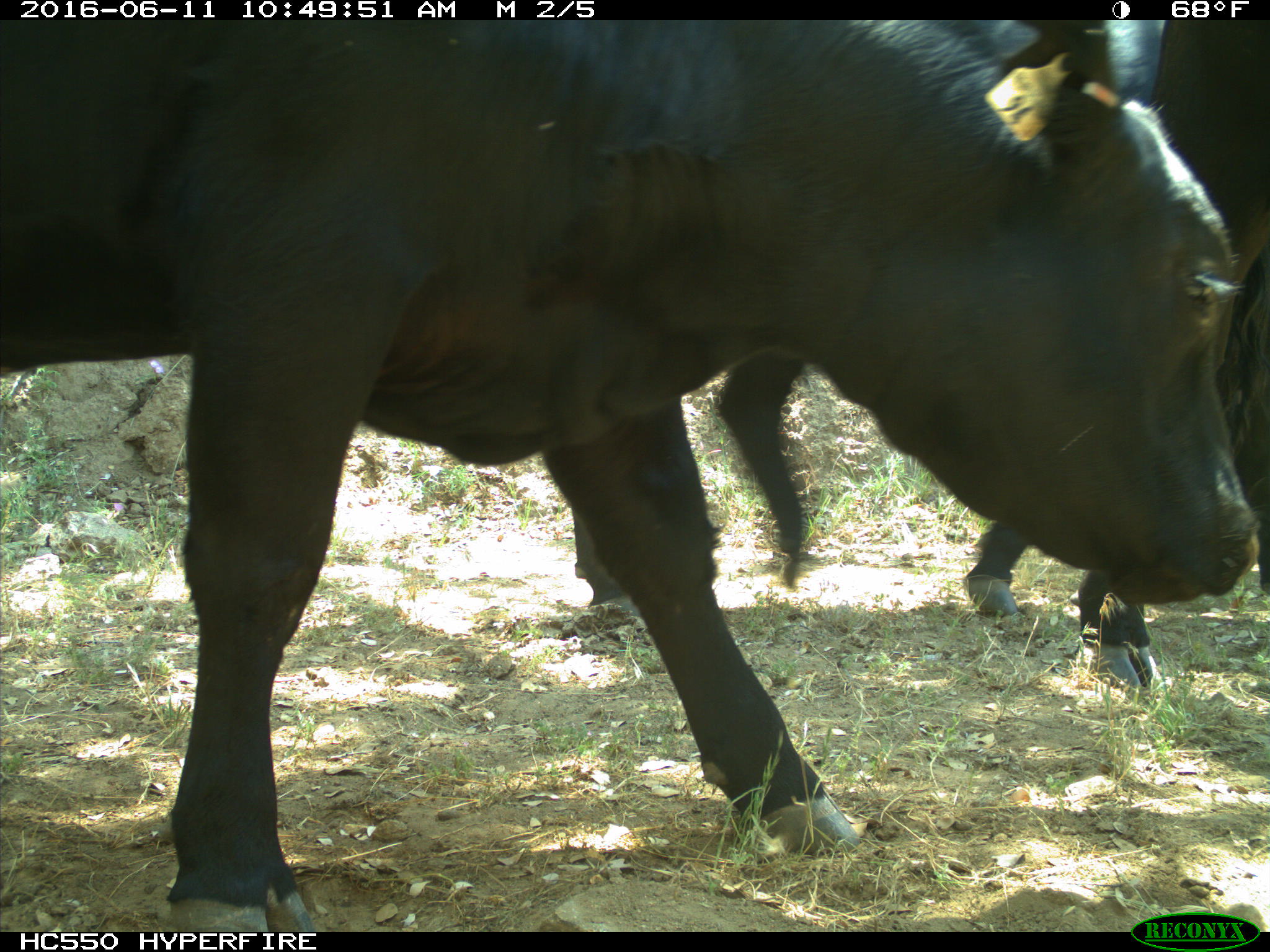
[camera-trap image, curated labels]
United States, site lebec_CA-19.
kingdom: Animalia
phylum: Chordata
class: Mammalia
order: Artiodactyla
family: Bovidae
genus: Bos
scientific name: Bos taurus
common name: domestic cow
Bos taurus (domestic cow).